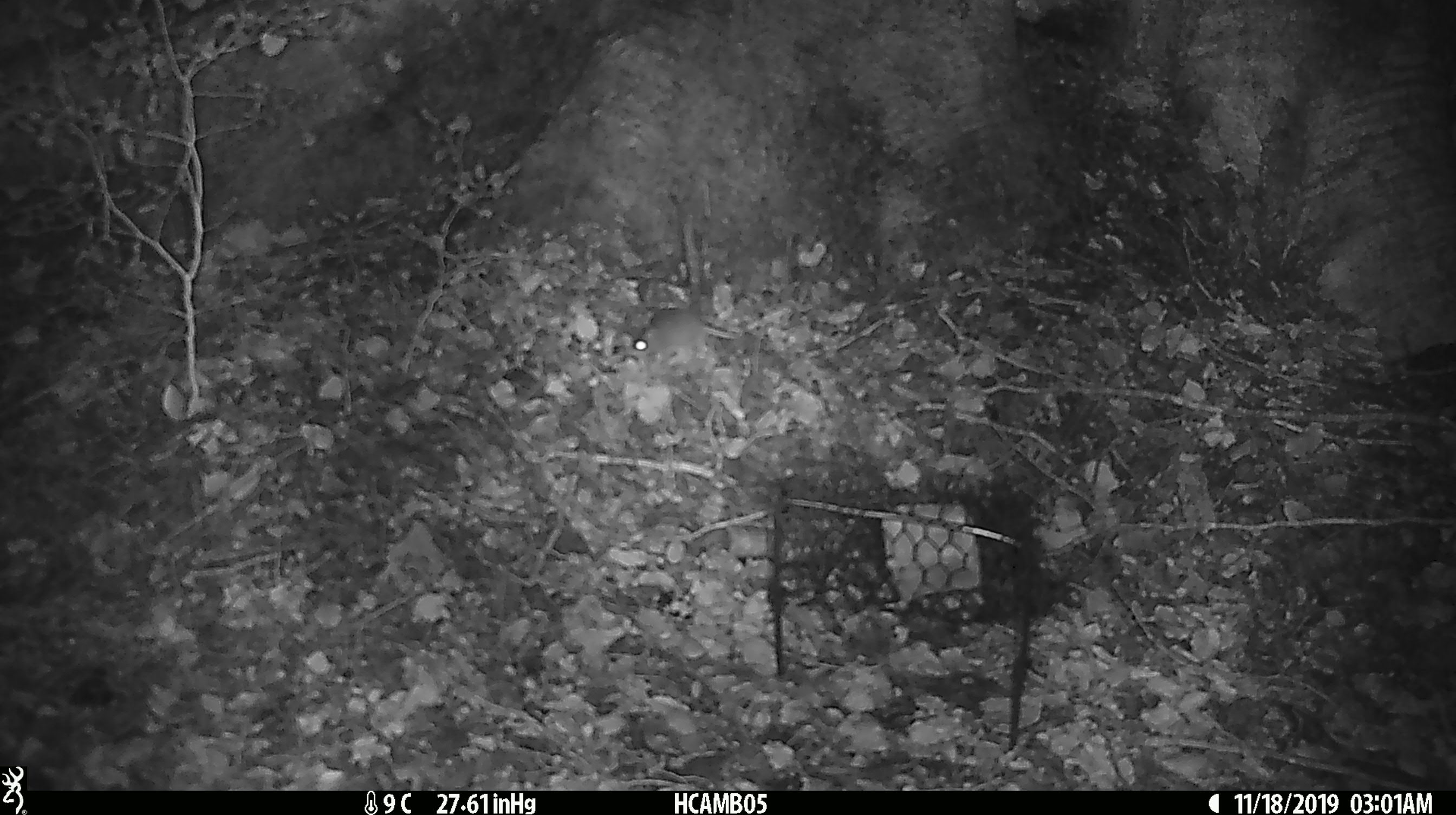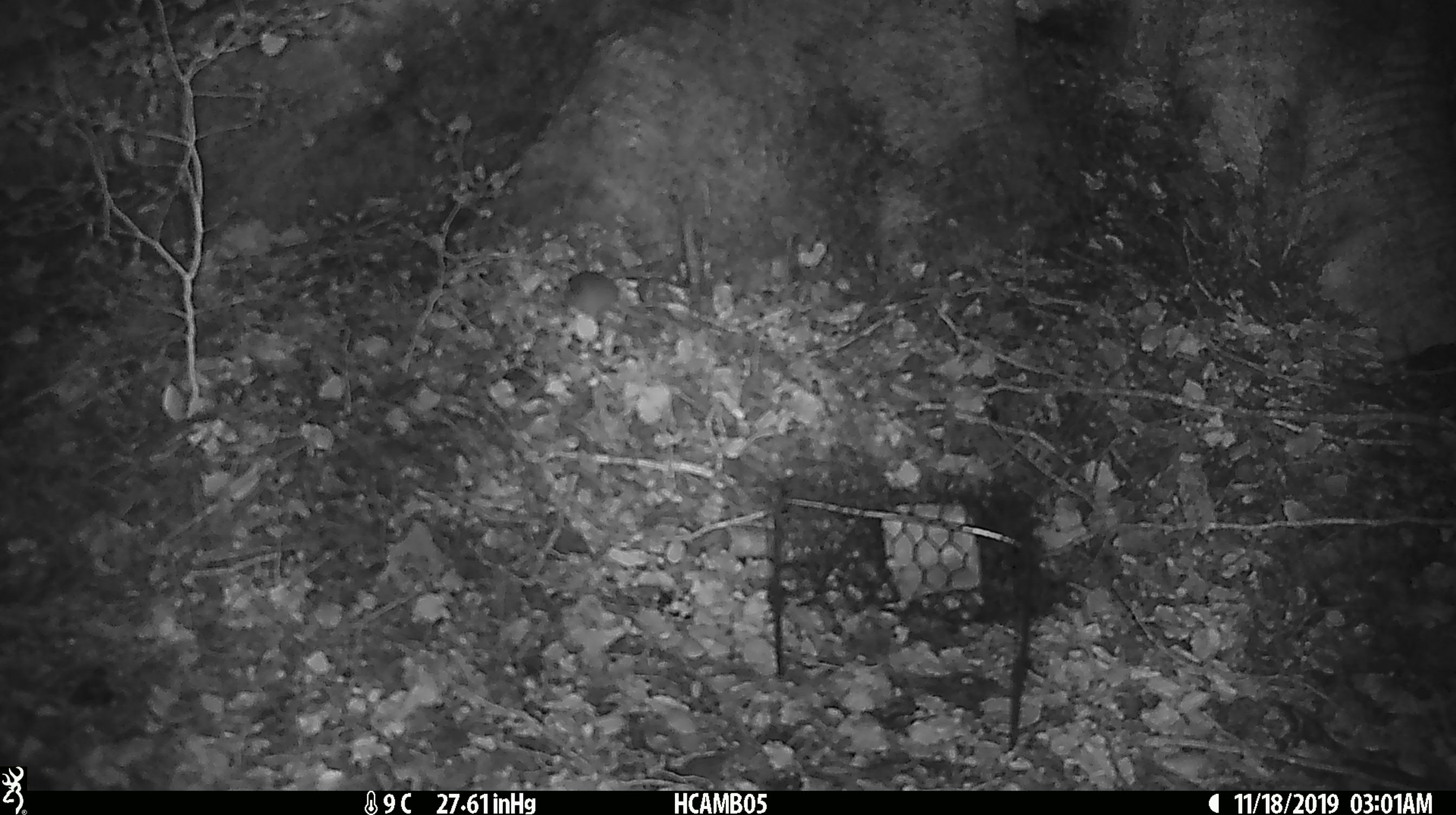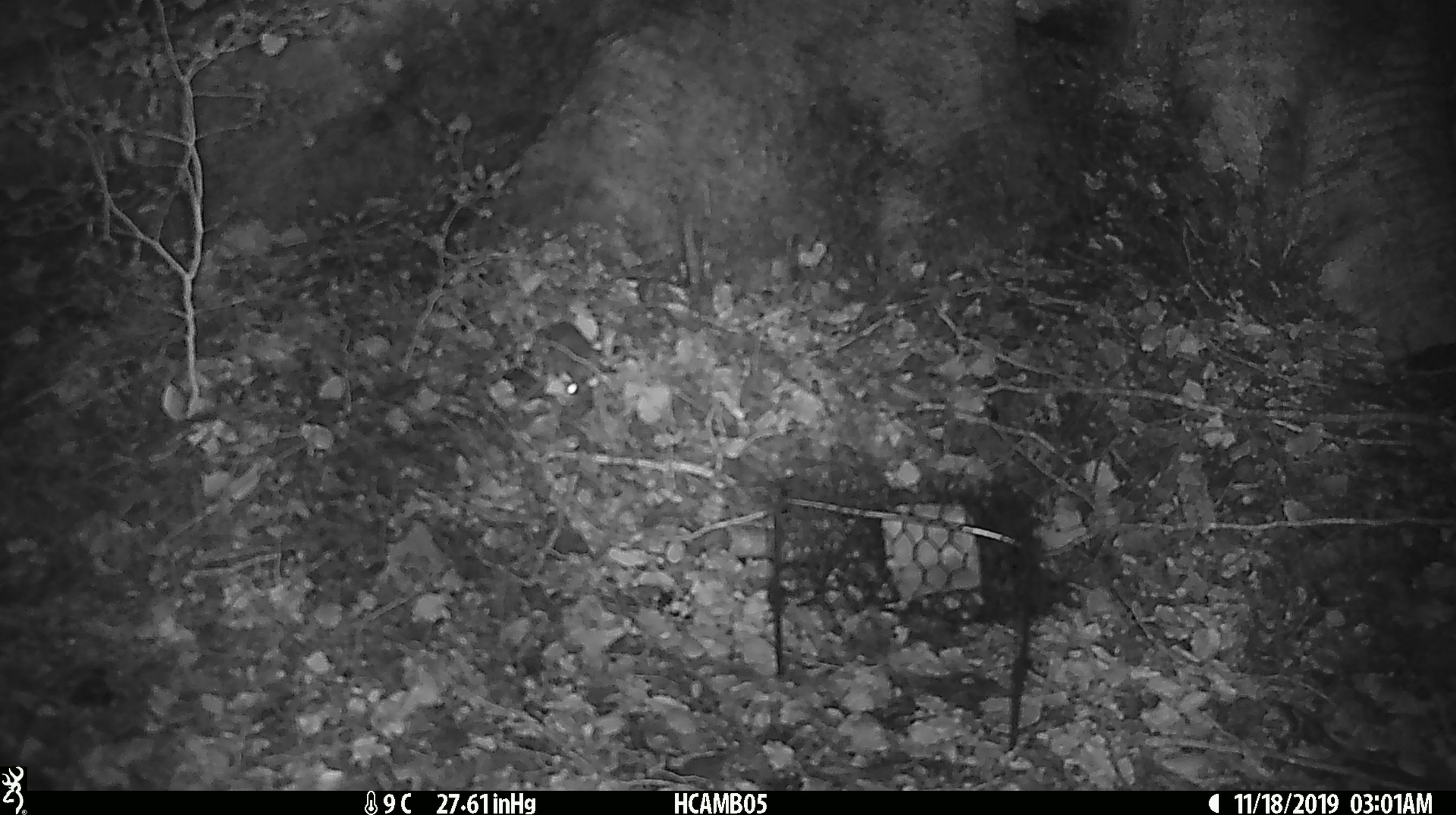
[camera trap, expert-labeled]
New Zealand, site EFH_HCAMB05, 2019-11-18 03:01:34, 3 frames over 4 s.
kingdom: Animalia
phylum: Chordata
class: Mammalia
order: Rodentia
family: Muridae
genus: Mus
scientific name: Mus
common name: mouse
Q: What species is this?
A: Mouse (Mus).